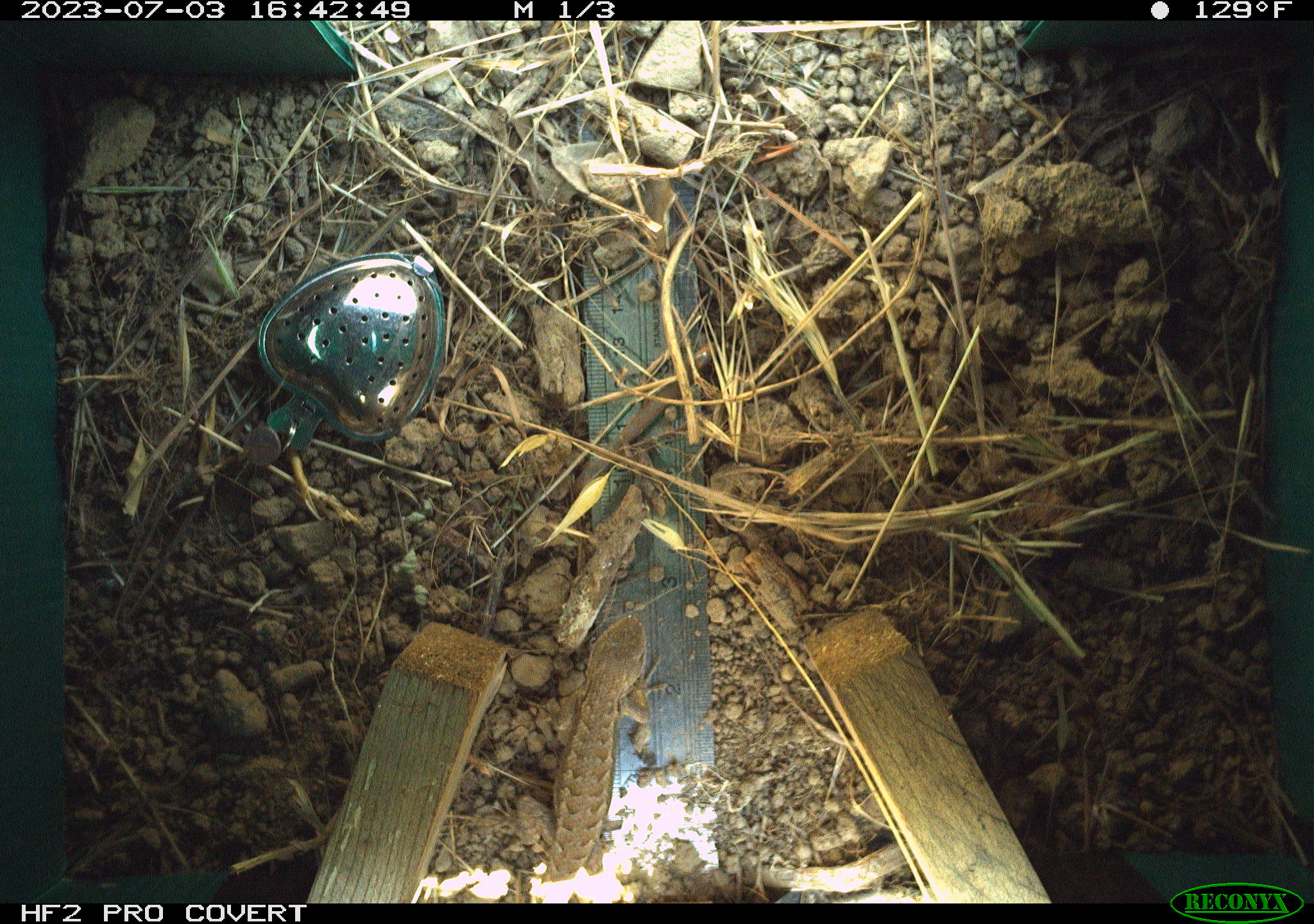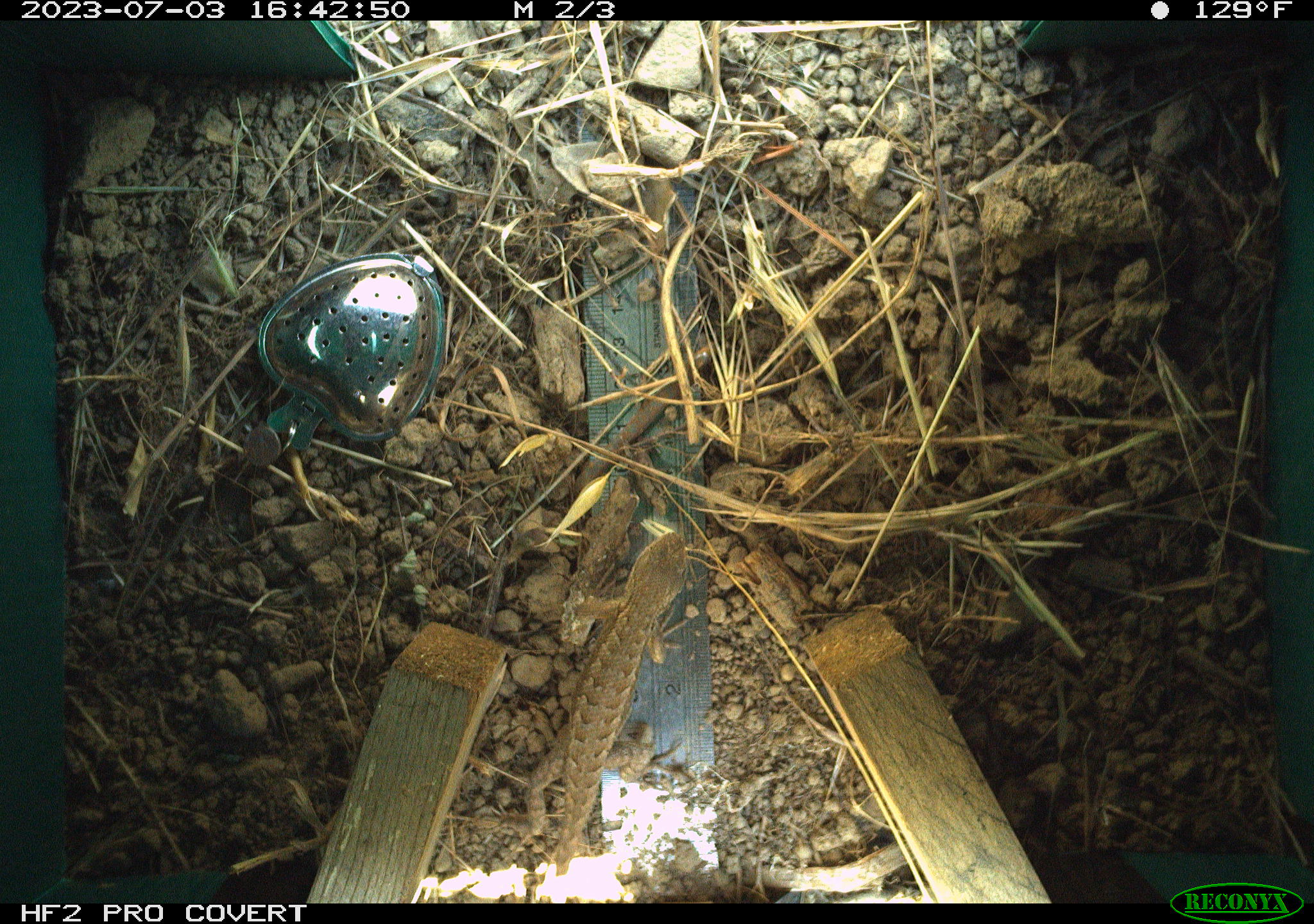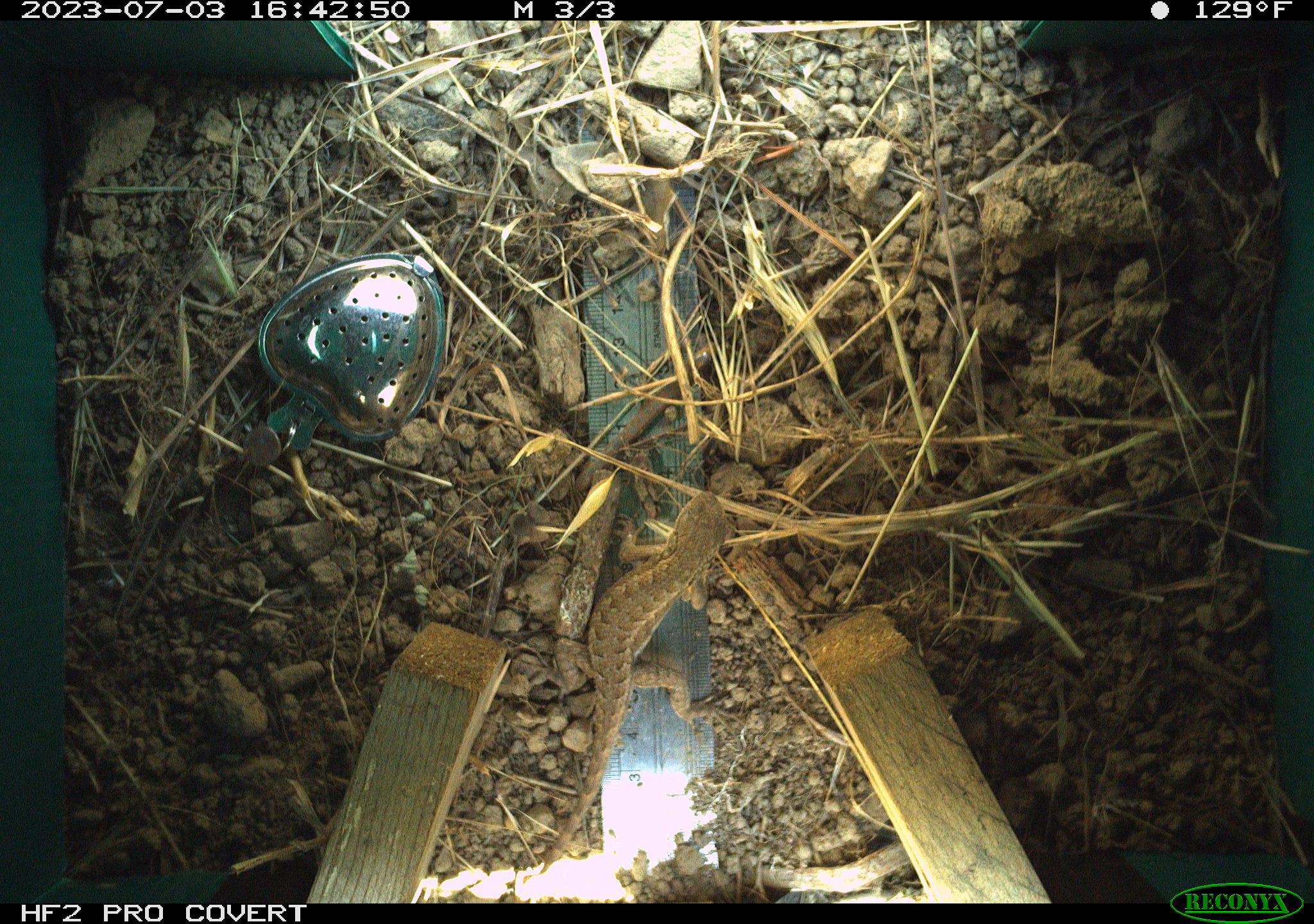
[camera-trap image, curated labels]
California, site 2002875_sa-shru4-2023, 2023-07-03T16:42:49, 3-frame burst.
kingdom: Animalia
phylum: Chordata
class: Reptilia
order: Squamata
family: Phrynosomatidae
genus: Sceloporus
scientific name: Sceloporus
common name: spiny lizards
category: sceloporus species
Sceloporus species (spiny lizards) (Sceloporus).